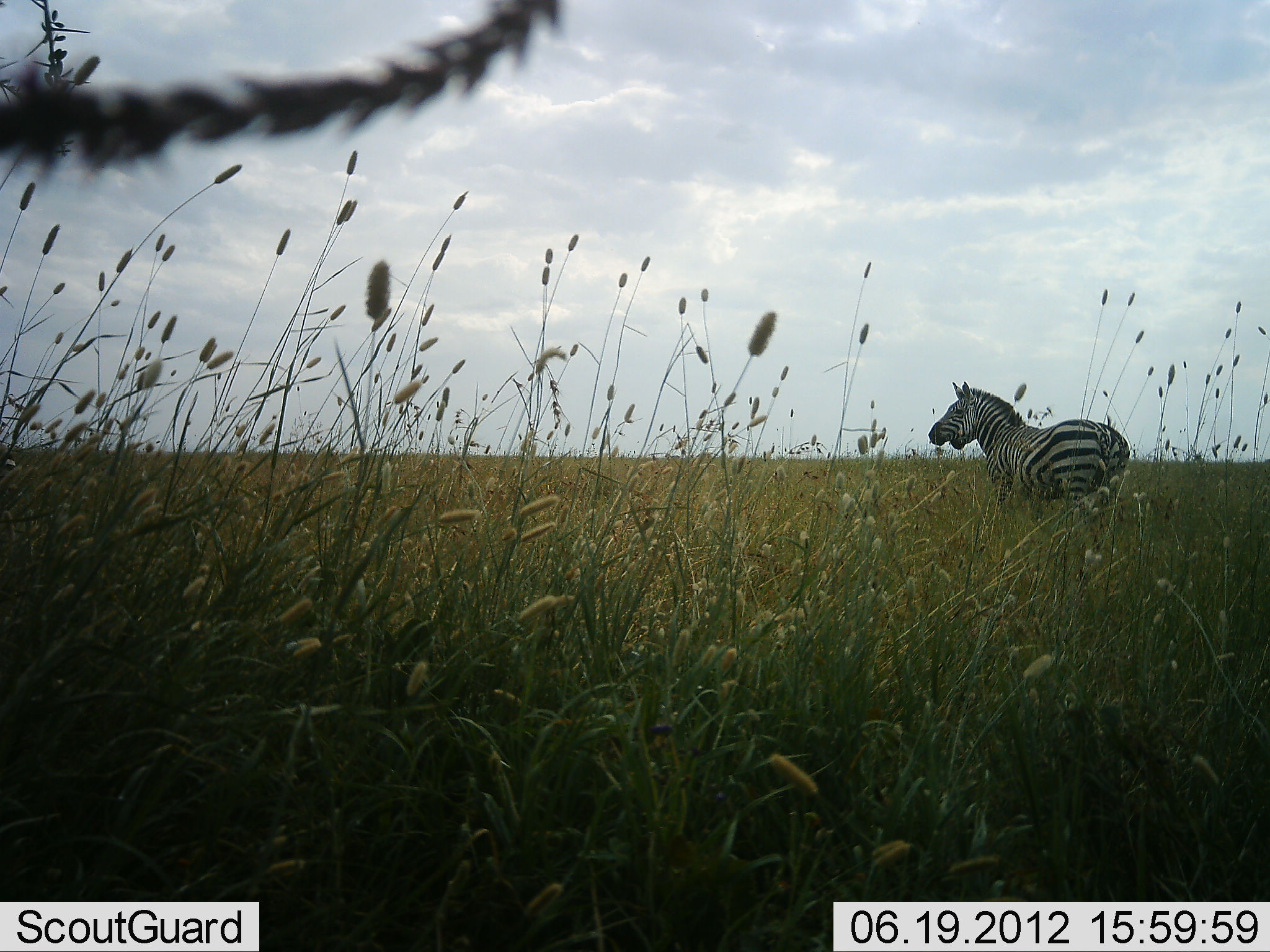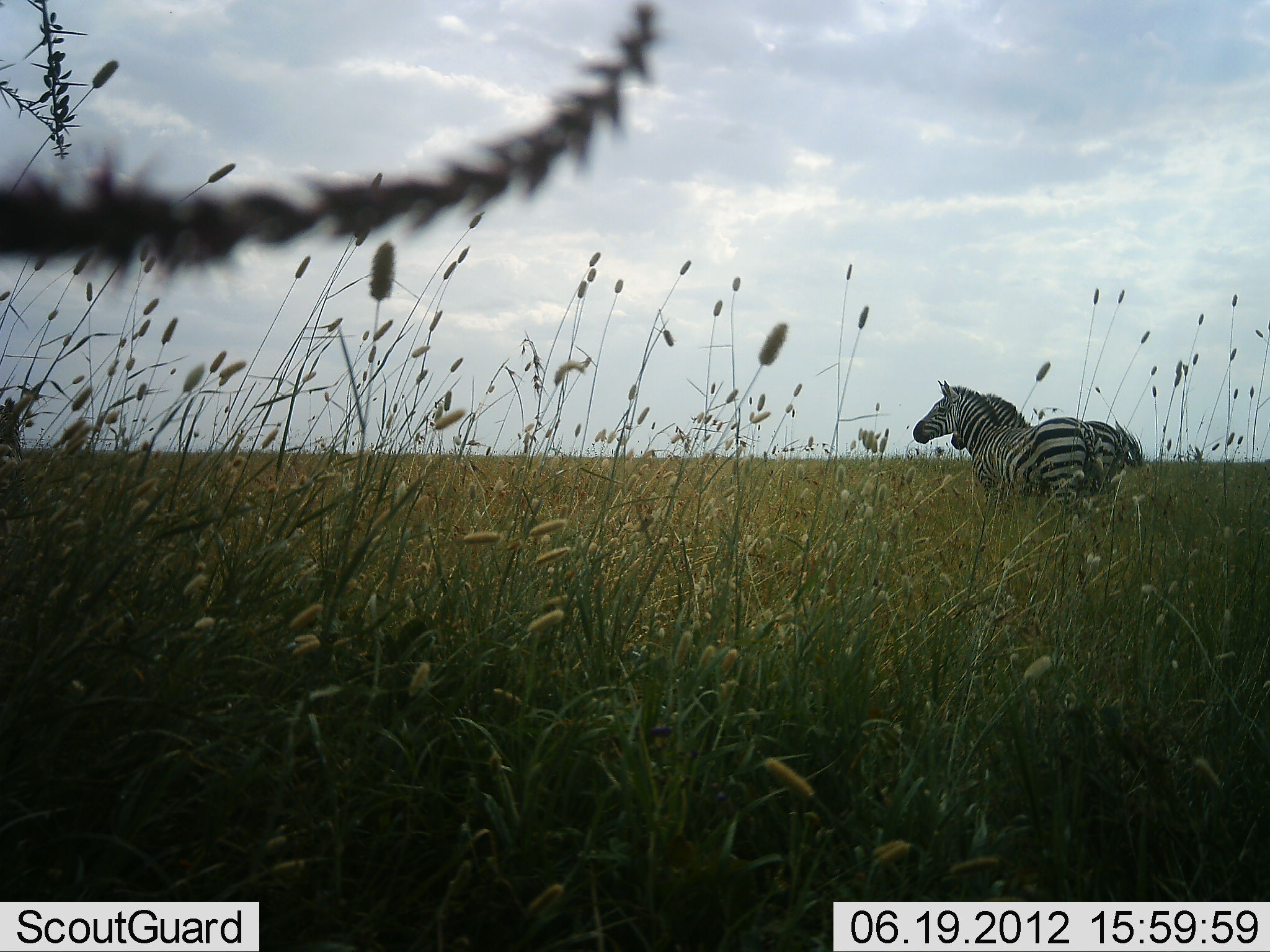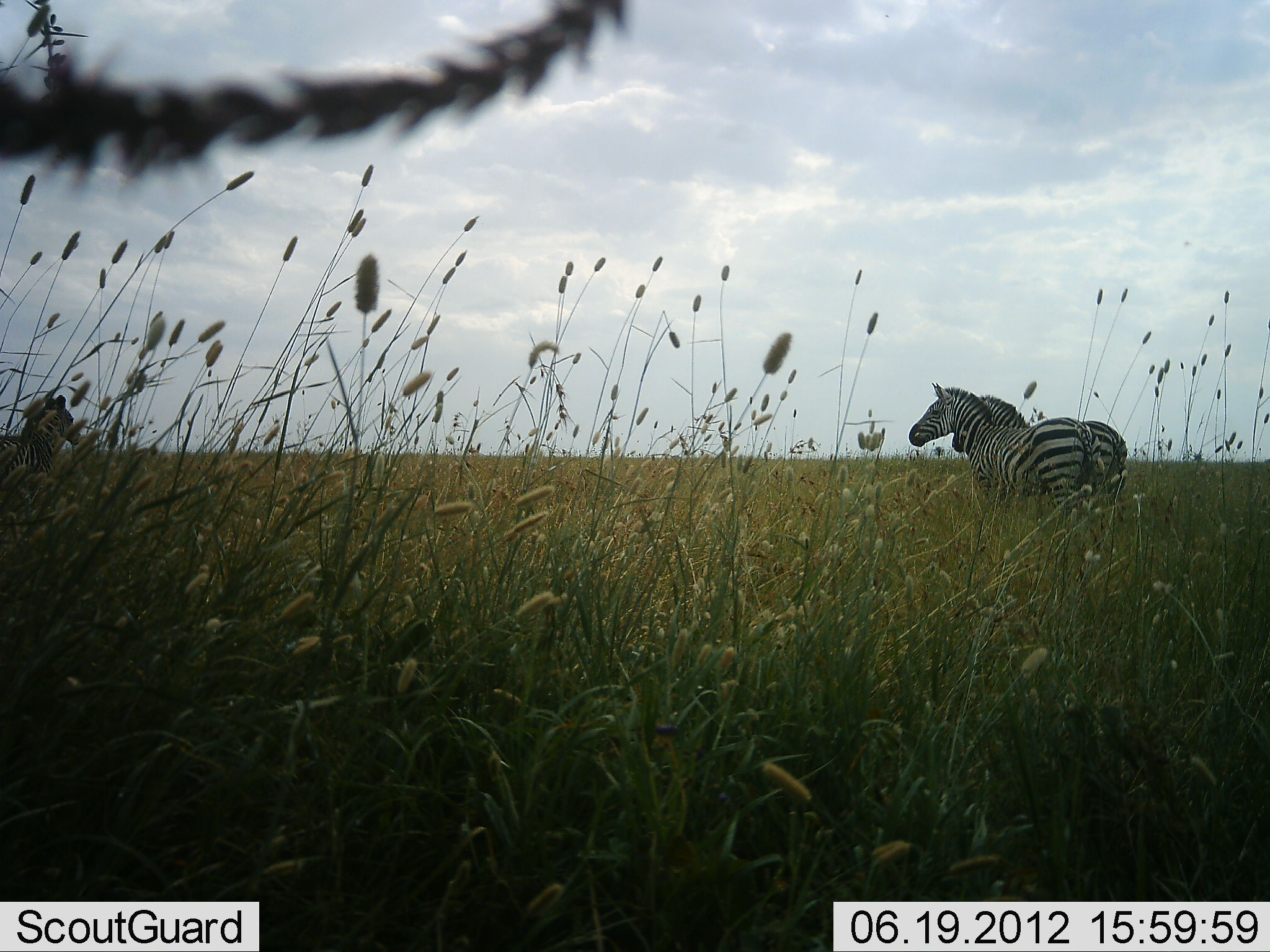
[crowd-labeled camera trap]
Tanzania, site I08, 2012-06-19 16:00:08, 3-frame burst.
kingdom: Animalia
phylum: Chordata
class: Mammalia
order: Perissodactyla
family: Equidae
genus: Equus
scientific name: Equus quagga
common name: plains zebra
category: zebra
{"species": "zebra (plains zebra) (Equus quagga)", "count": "3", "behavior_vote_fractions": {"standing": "90%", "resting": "0%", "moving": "40%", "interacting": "0%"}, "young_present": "0%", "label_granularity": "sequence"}